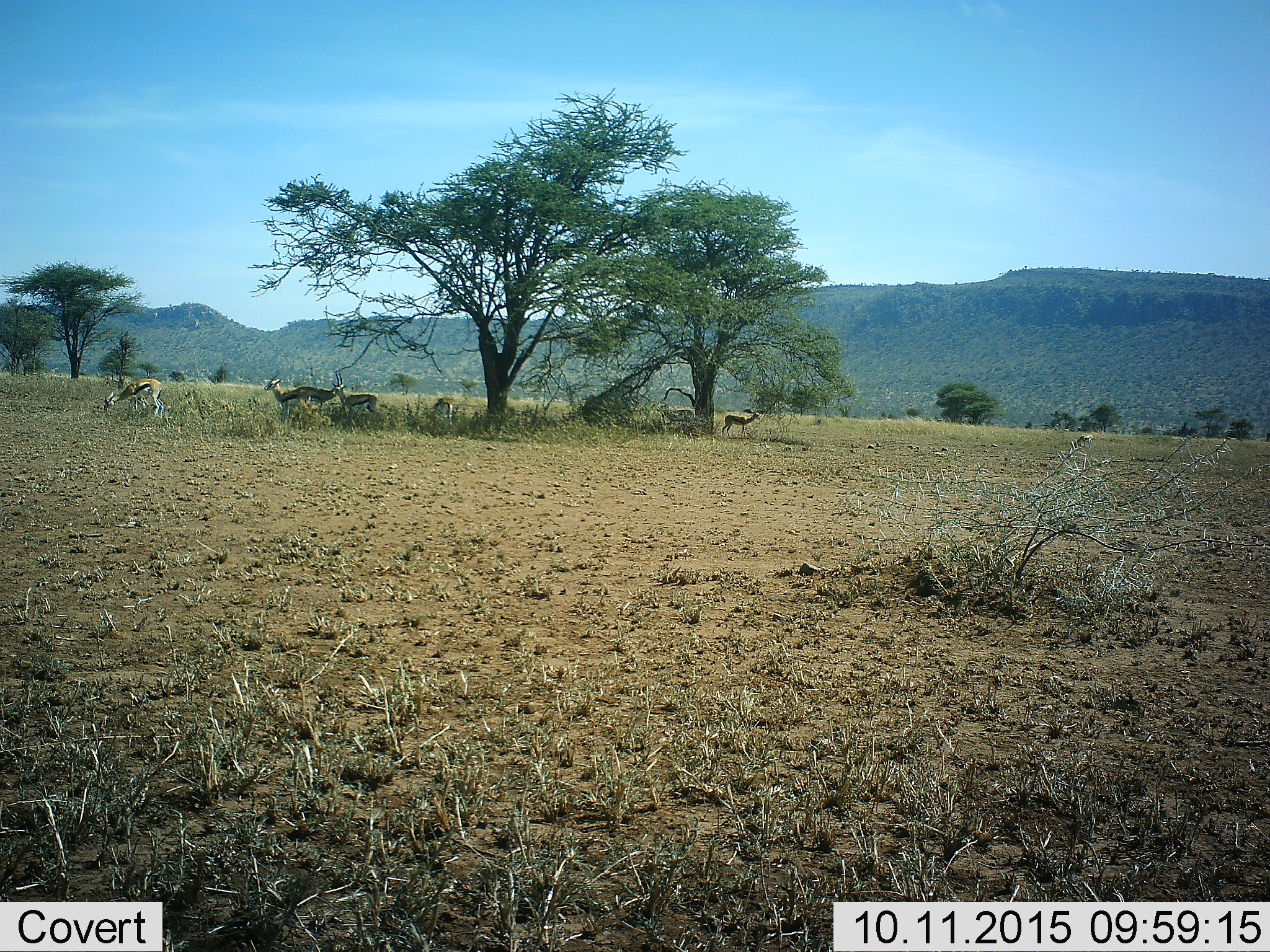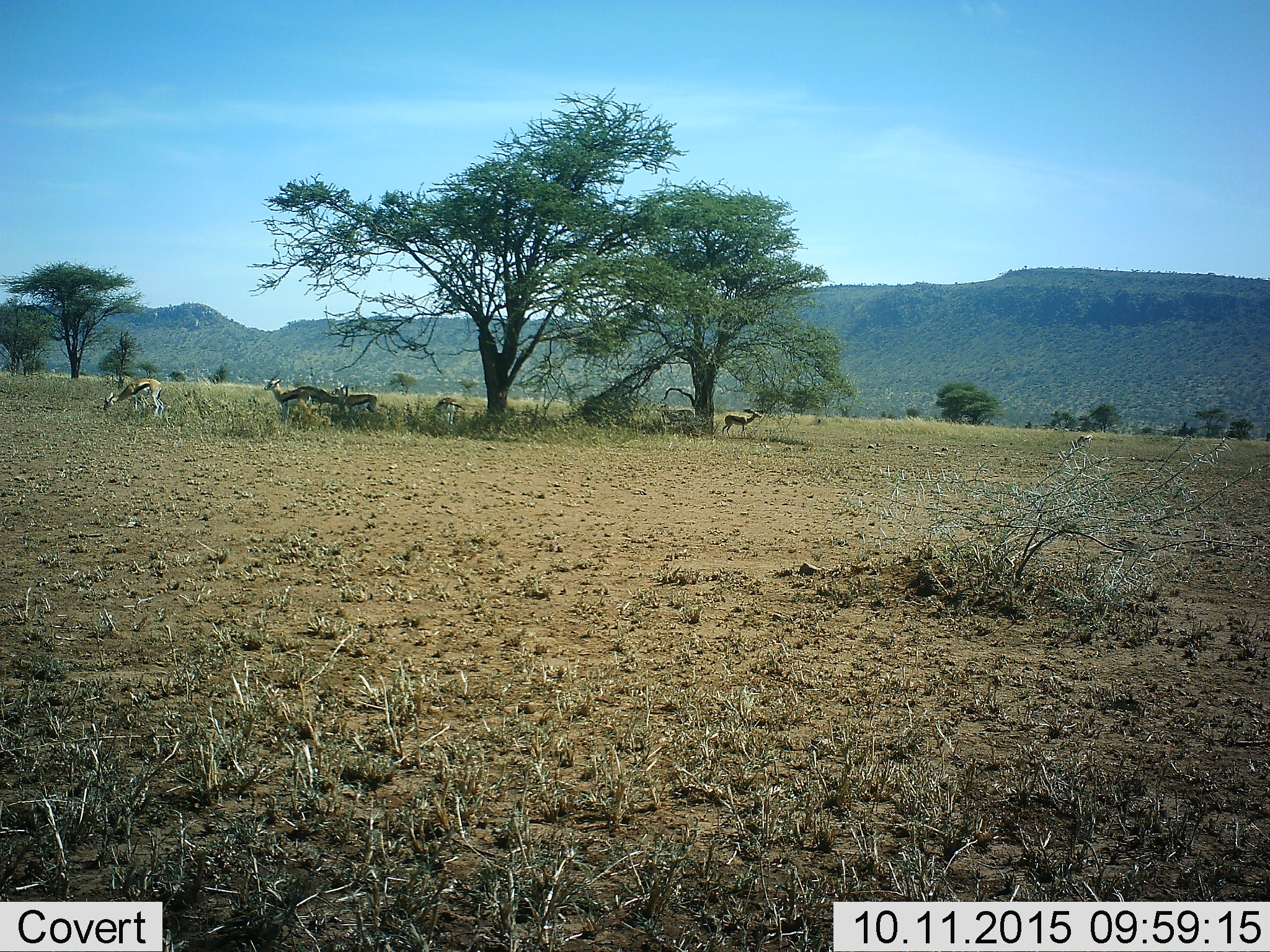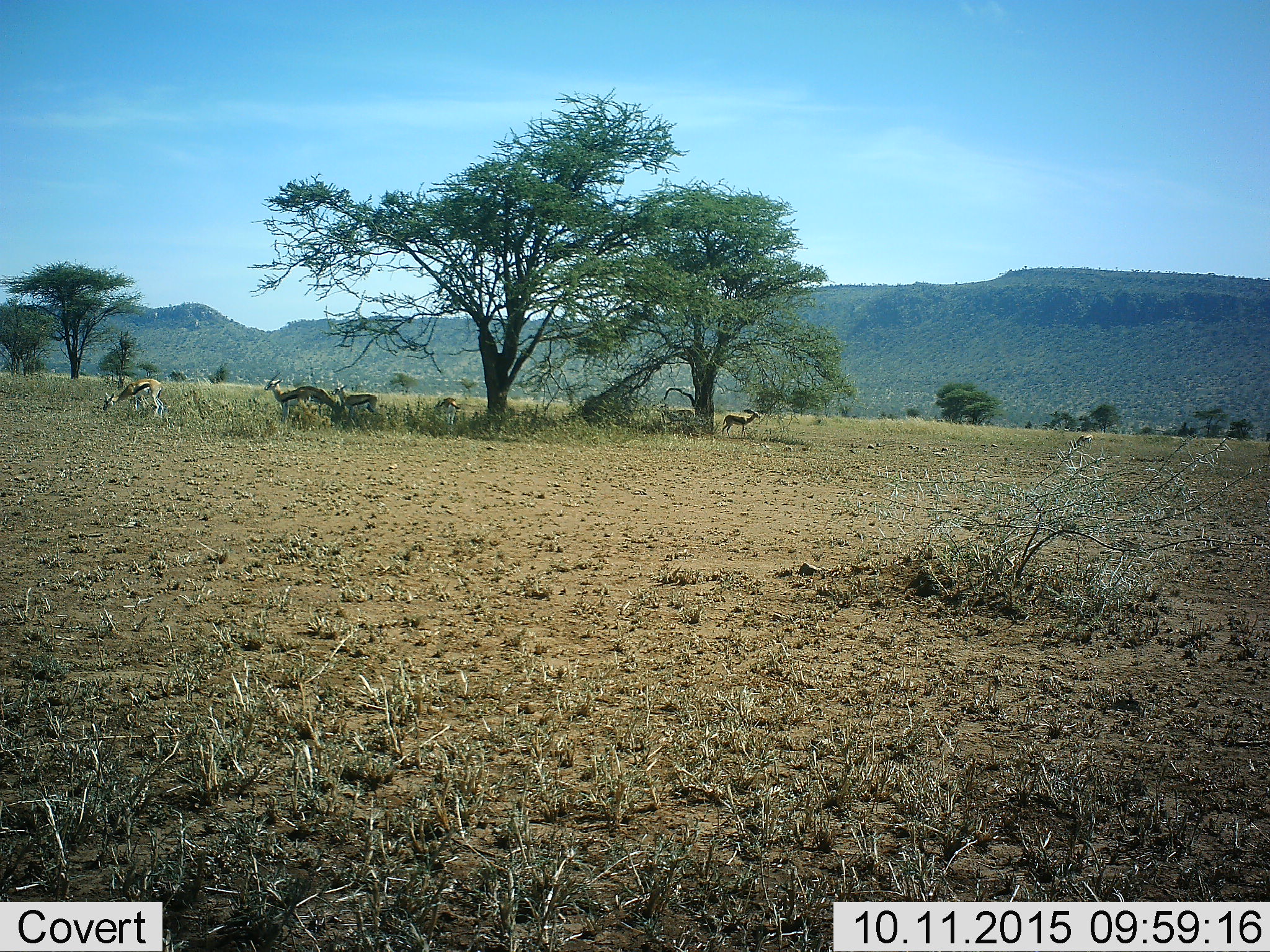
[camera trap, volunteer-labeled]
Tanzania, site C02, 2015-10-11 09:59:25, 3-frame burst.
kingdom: Animalia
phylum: Chordata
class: Mammalia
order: Artiodactyla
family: Bovidae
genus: Eudorcas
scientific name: Eudorcas thomsonii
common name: thomson's gazelle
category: gazellethomsons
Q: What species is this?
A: Gazellethomsons (thomson's gazelle) (Eudorcas thomsonii).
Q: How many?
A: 7.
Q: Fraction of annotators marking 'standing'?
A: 78%.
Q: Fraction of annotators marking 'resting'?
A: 6%.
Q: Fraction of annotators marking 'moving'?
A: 6%.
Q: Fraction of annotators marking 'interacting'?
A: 6%.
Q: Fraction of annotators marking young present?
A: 17%.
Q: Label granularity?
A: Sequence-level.